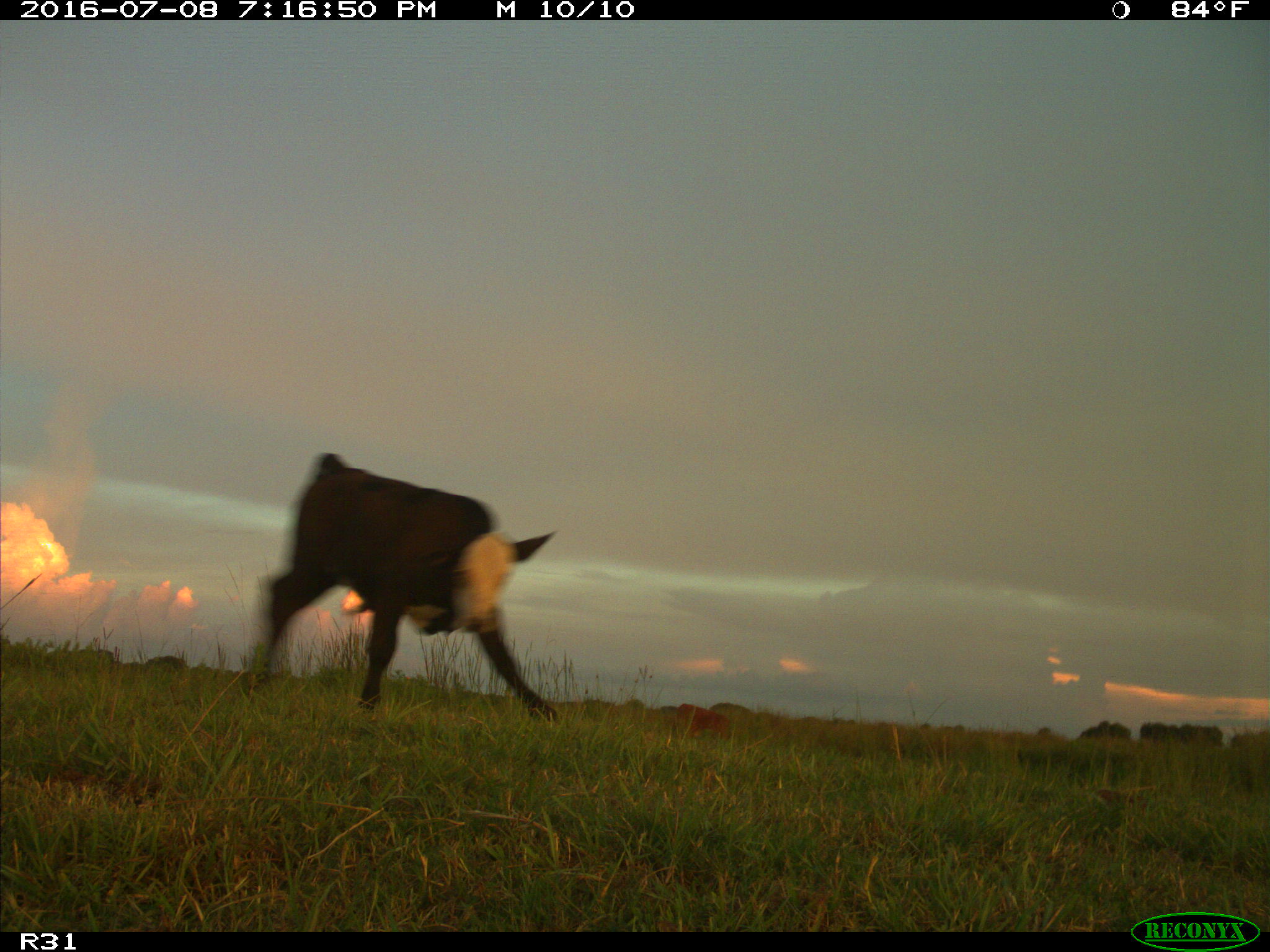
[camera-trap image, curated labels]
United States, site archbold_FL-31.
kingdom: Animalia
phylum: Chordata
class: Mammalia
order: Artiodactyla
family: Bovidae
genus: Bos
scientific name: Bos taurus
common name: domestic cow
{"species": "Bos taurus (domestic cow)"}